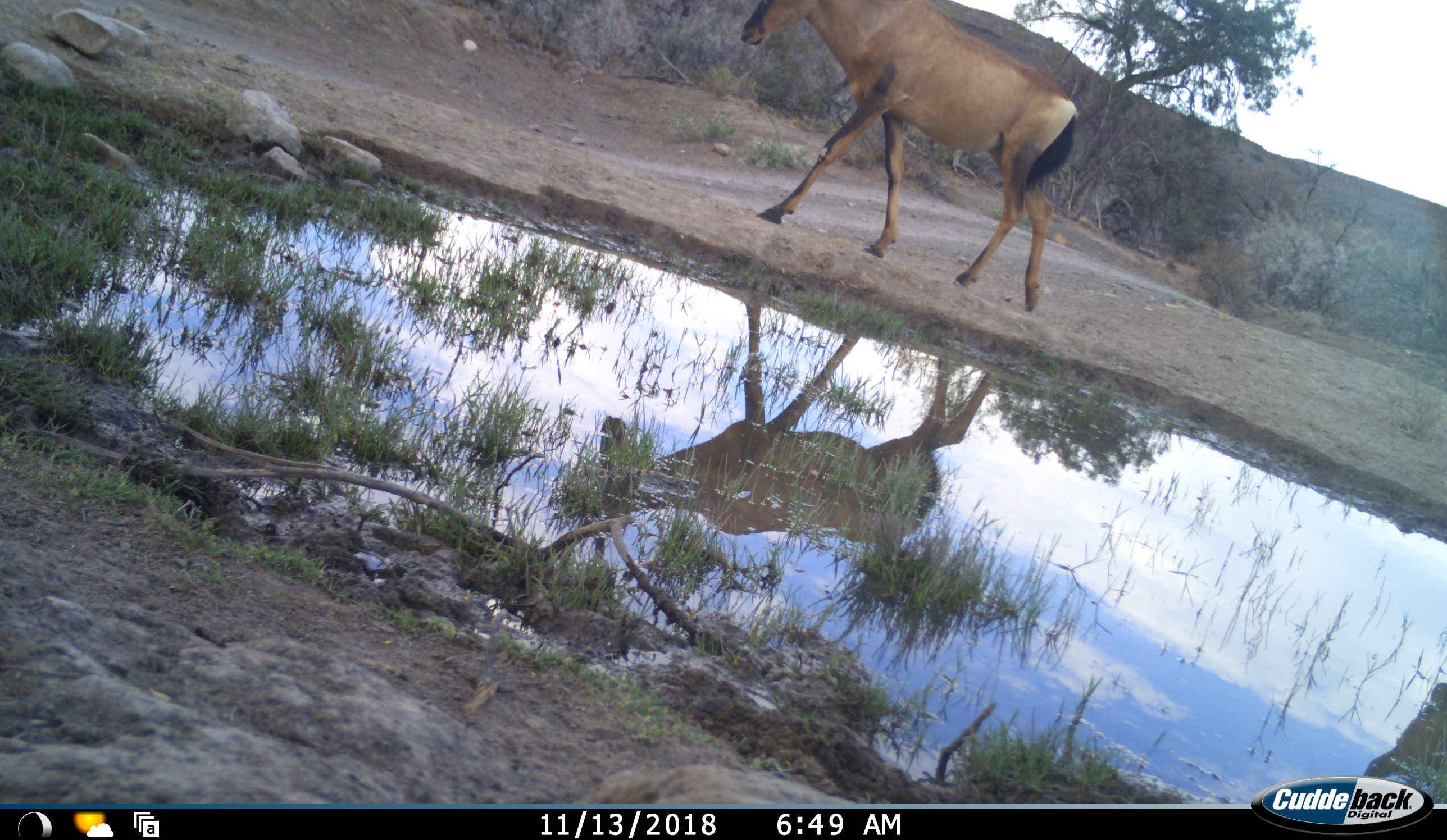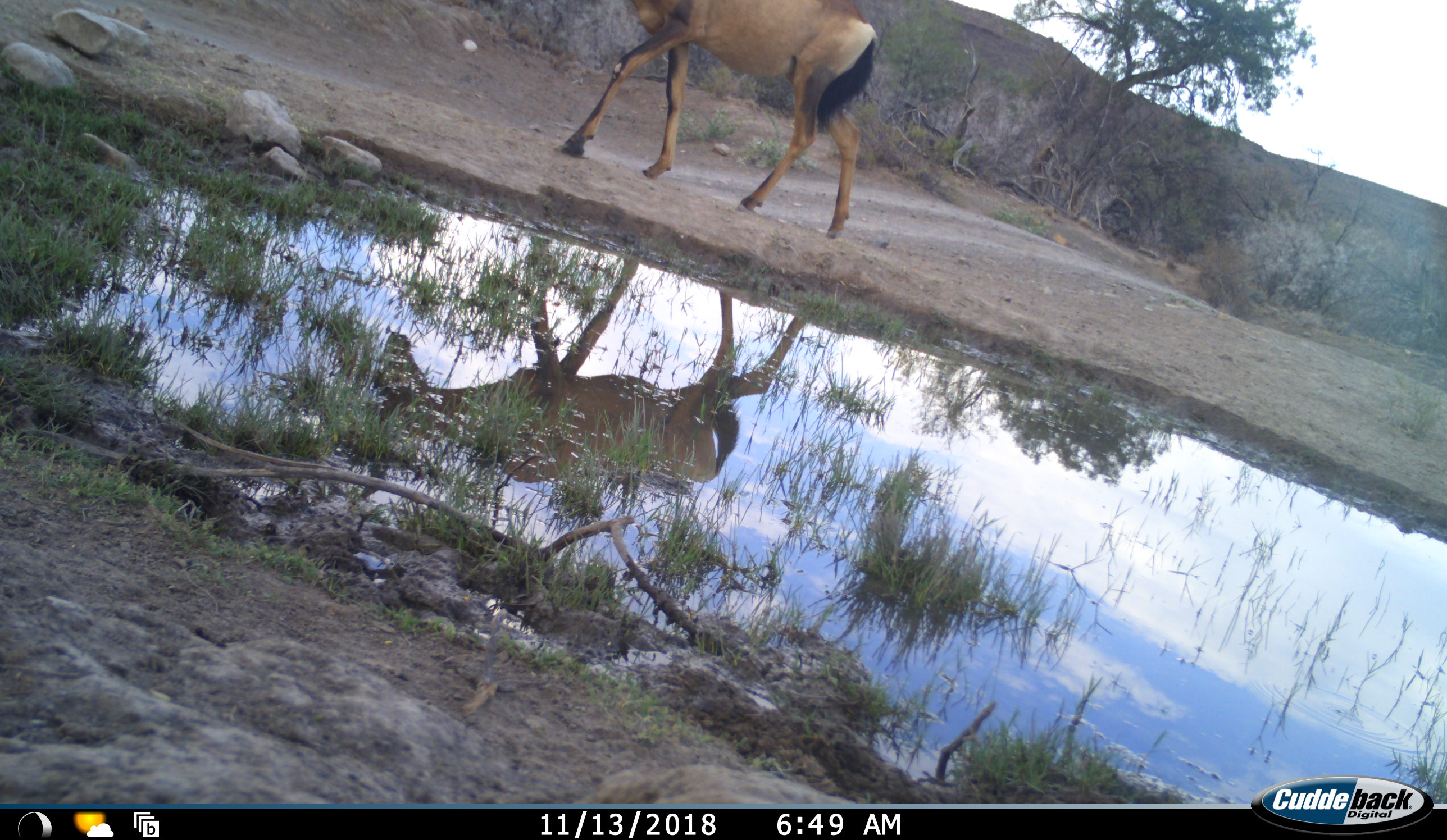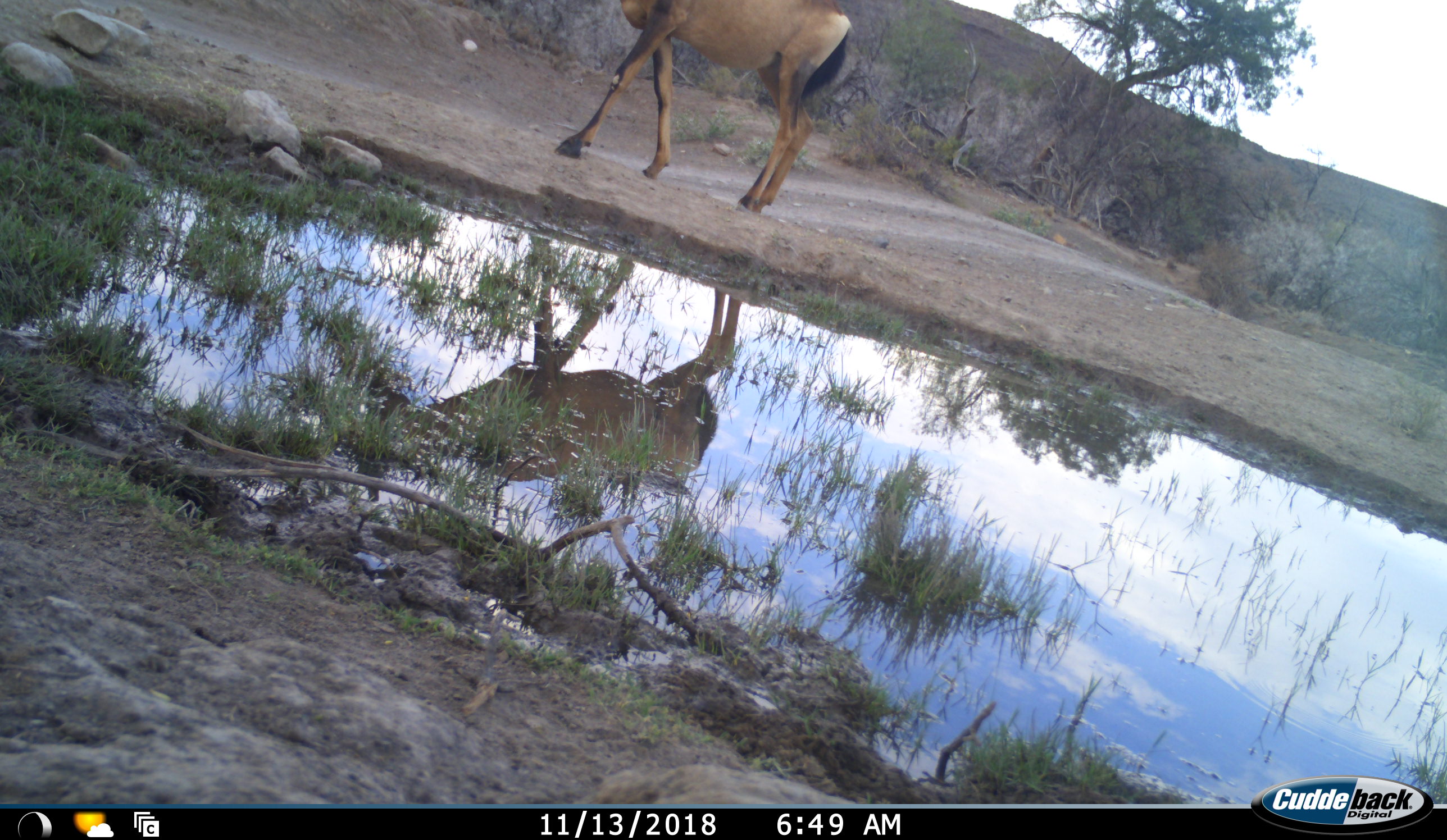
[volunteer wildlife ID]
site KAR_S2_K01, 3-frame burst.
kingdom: Animalia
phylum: Chordata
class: Mammalia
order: Artiodactyla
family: Bovidae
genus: Alcelaphus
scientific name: Alcelaphus buselaphus caama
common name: red hartebeest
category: hartebeestred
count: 1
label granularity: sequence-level